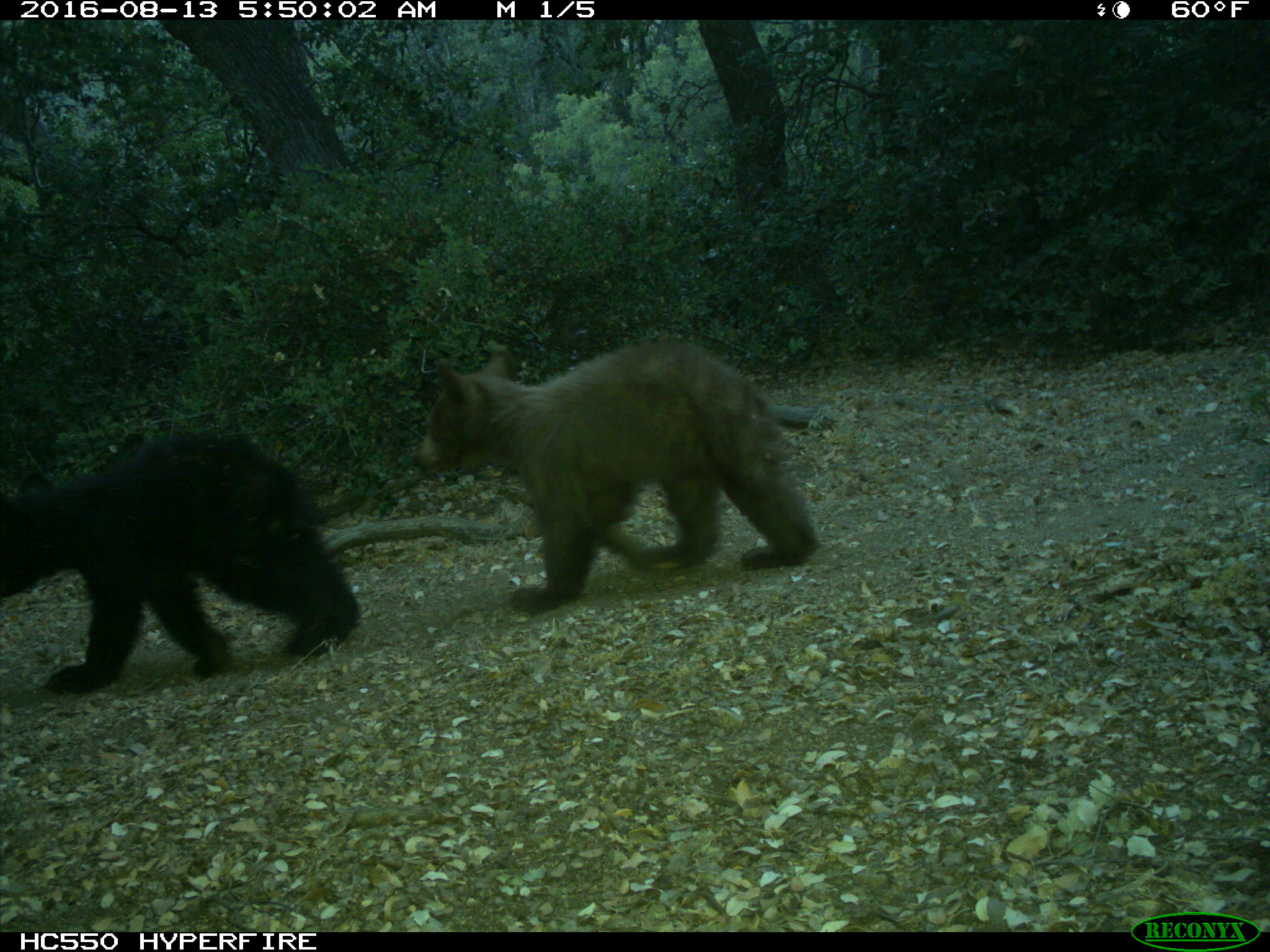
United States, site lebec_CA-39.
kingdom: Animalia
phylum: Chordata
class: Mammalia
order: Carnivora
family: Ursidae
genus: Ursus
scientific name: Ursus americanus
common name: american black bear